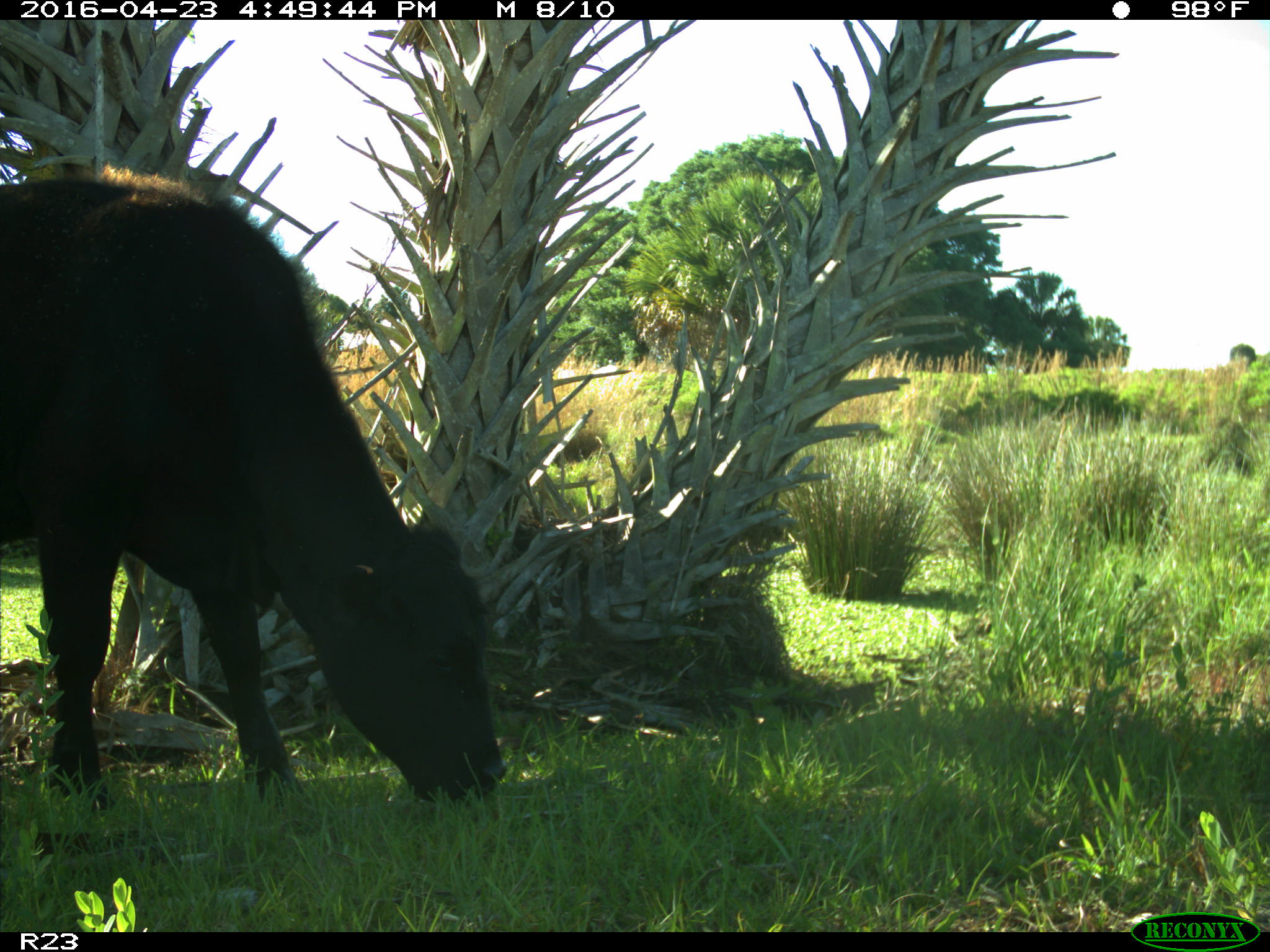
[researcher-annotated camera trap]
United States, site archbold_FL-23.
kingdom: Animalia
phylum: Chordata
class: Mammalia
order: Artiodactyla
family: Bovidae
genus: Bos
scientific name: Bos taurus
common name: domestic cow